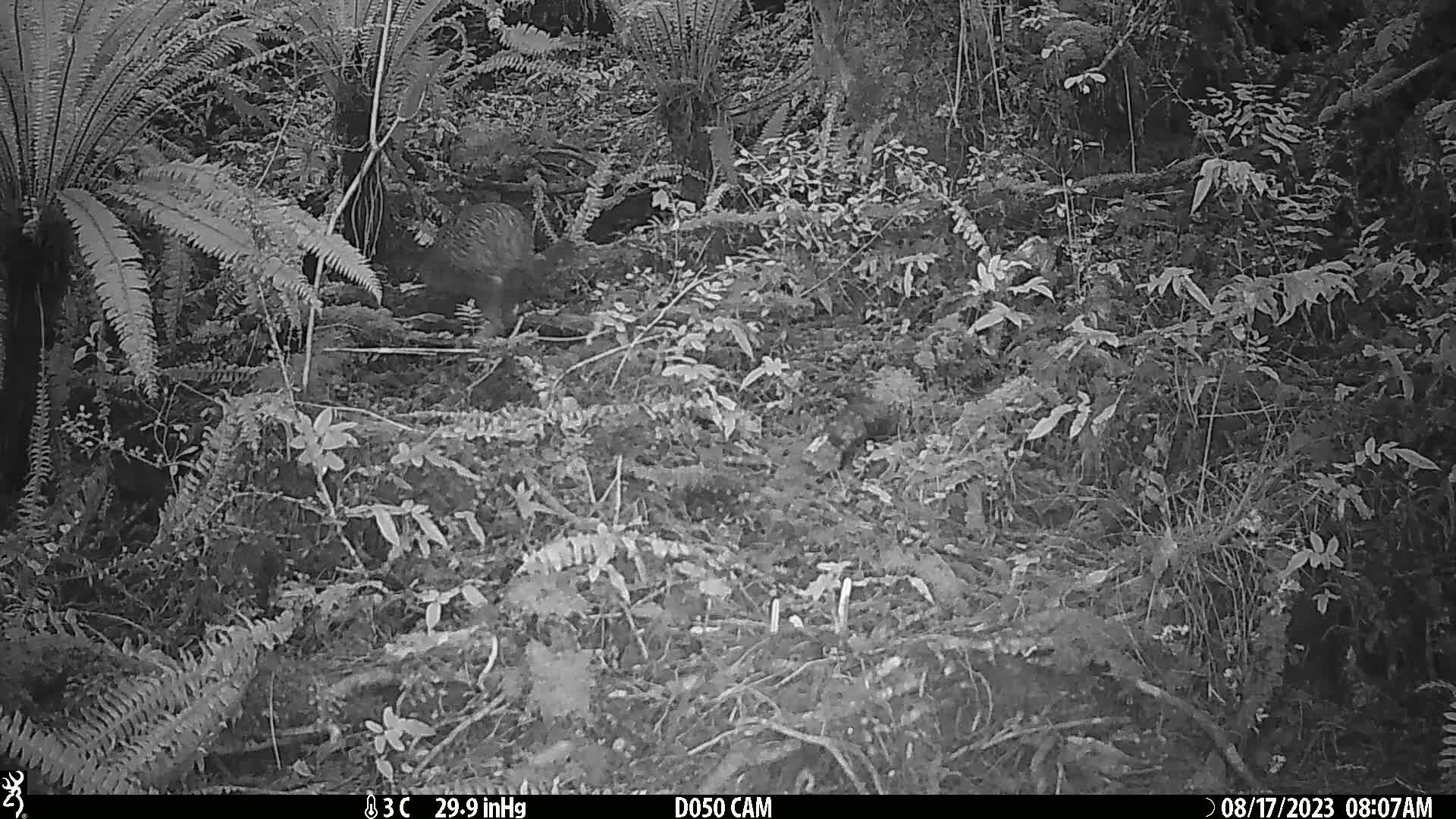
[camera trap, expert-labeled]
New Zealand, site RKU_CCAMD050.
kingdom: Animalia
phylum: Chordata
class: Aves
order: Apterygiformes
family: Apterygidae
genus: Apteryx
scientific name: Apteryx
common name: kiwi